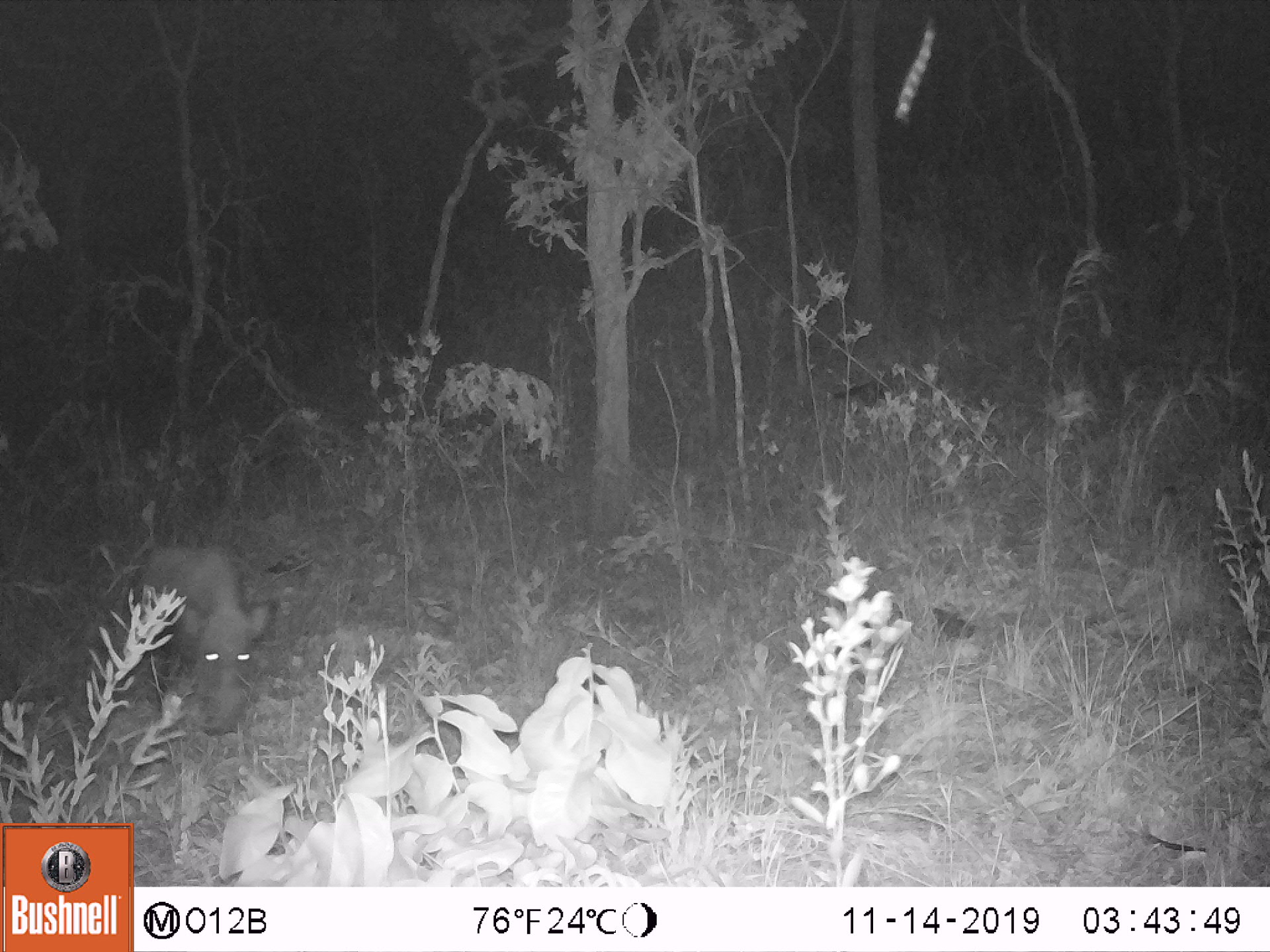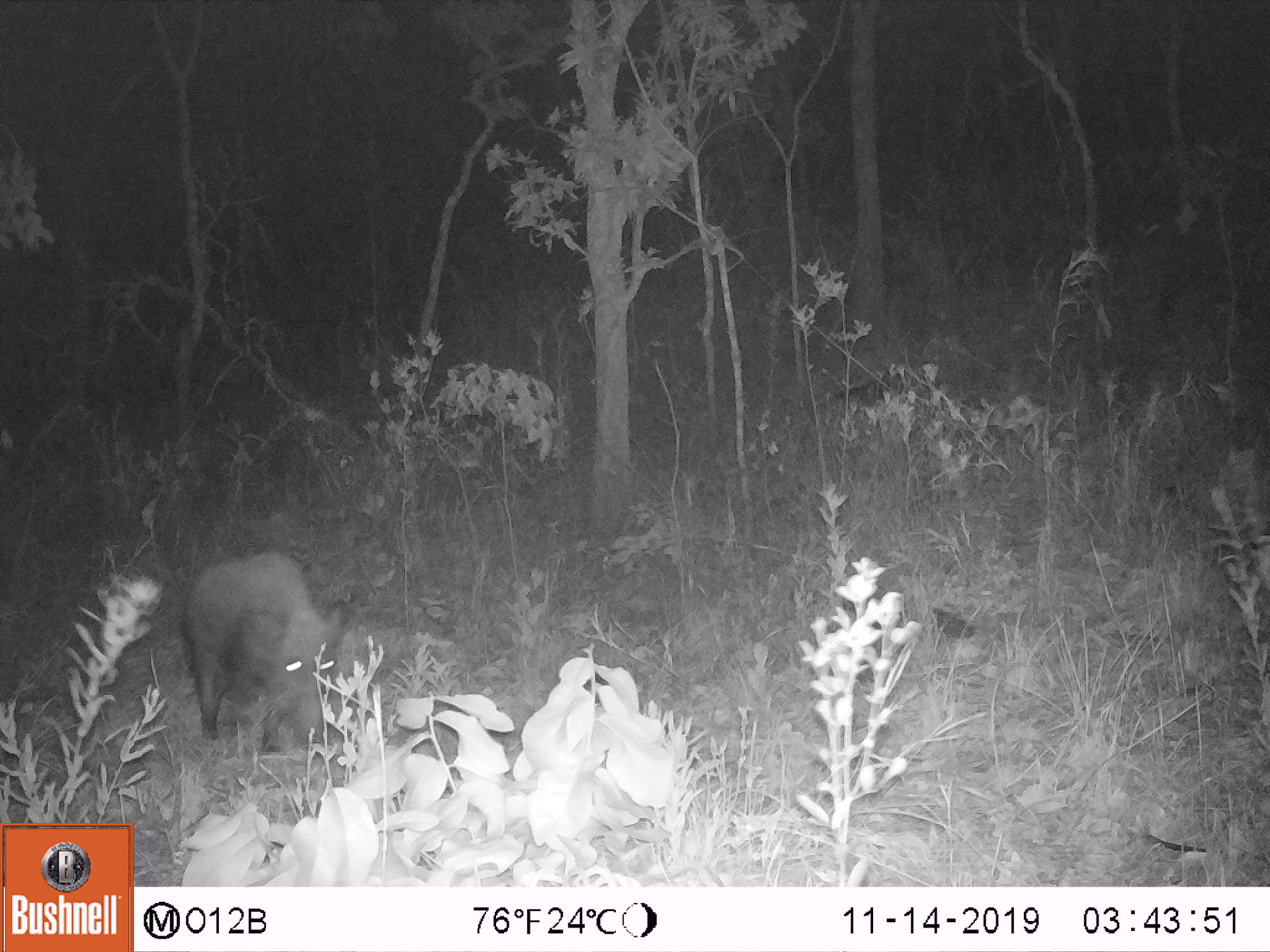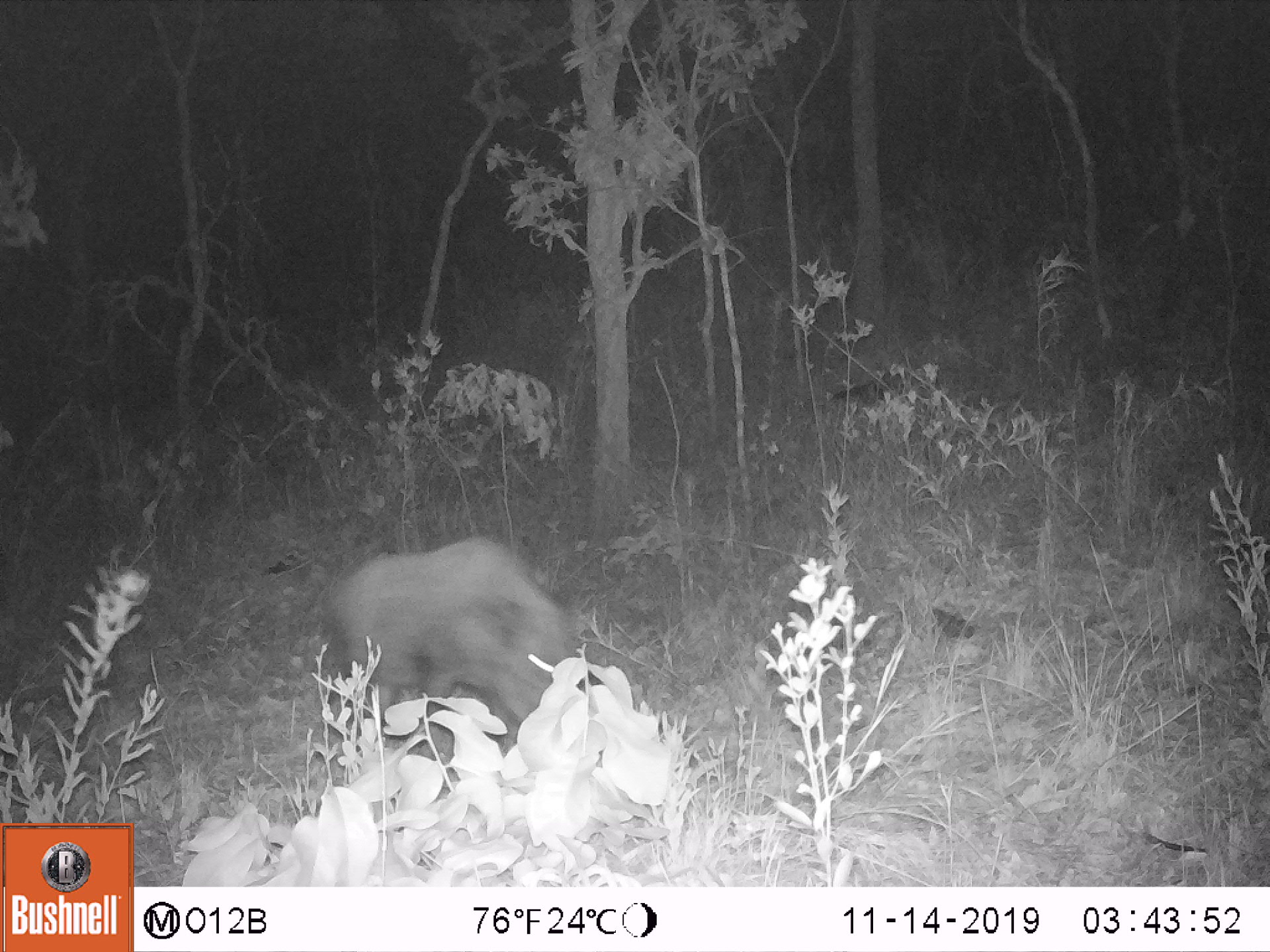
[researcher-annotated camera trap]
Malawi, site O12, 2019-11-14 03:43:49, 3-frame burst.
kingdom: Animalia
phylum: Chordata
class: Mammalia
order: Artiodactyla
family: Suidae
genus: Potamochoerus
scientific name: Potamochoerus larvatus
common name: bushpig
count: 1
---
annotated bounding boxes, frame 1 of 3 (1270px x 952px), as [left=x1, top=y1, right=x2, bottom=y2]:
bushpig: [left=129, top=542, right=282, bottom=740]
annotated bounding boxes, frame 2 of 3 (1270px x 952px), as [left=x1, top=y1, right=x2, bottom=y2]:
bushpig: [left=171, top=544, right=356, bottom=755]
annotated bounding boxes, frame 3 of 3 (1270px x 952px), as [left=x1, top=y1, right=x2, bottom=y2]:
bushpig: [left=328, top=535, right=588, bottom=746]